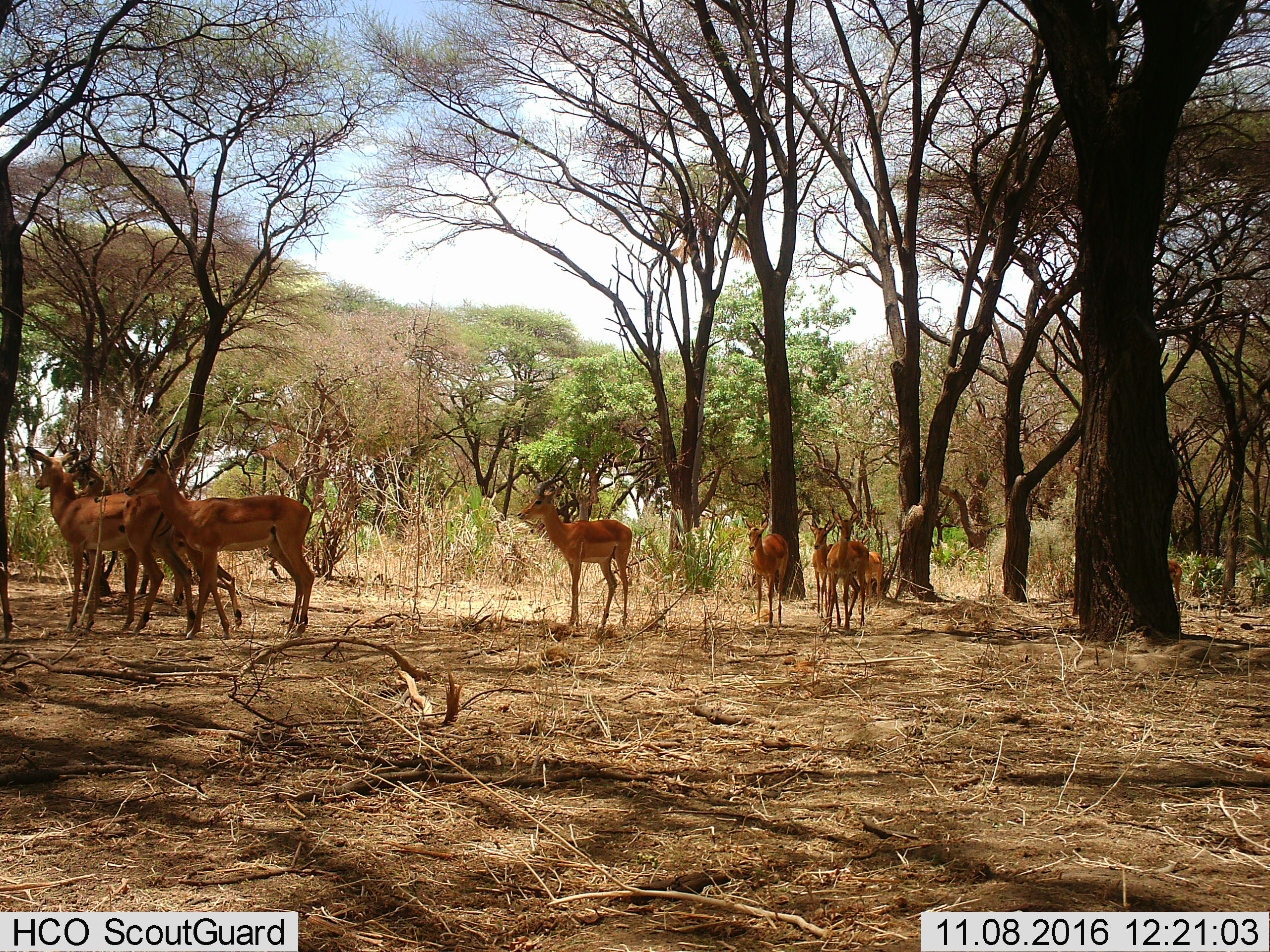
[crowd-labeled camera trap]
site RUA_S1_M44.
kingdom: Animalia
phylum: Chordata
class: Mammalia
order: Artiodactyla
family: Bovidae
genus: Aepyceros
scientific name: Aepyceros melampus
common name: impala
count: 10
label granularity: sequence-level